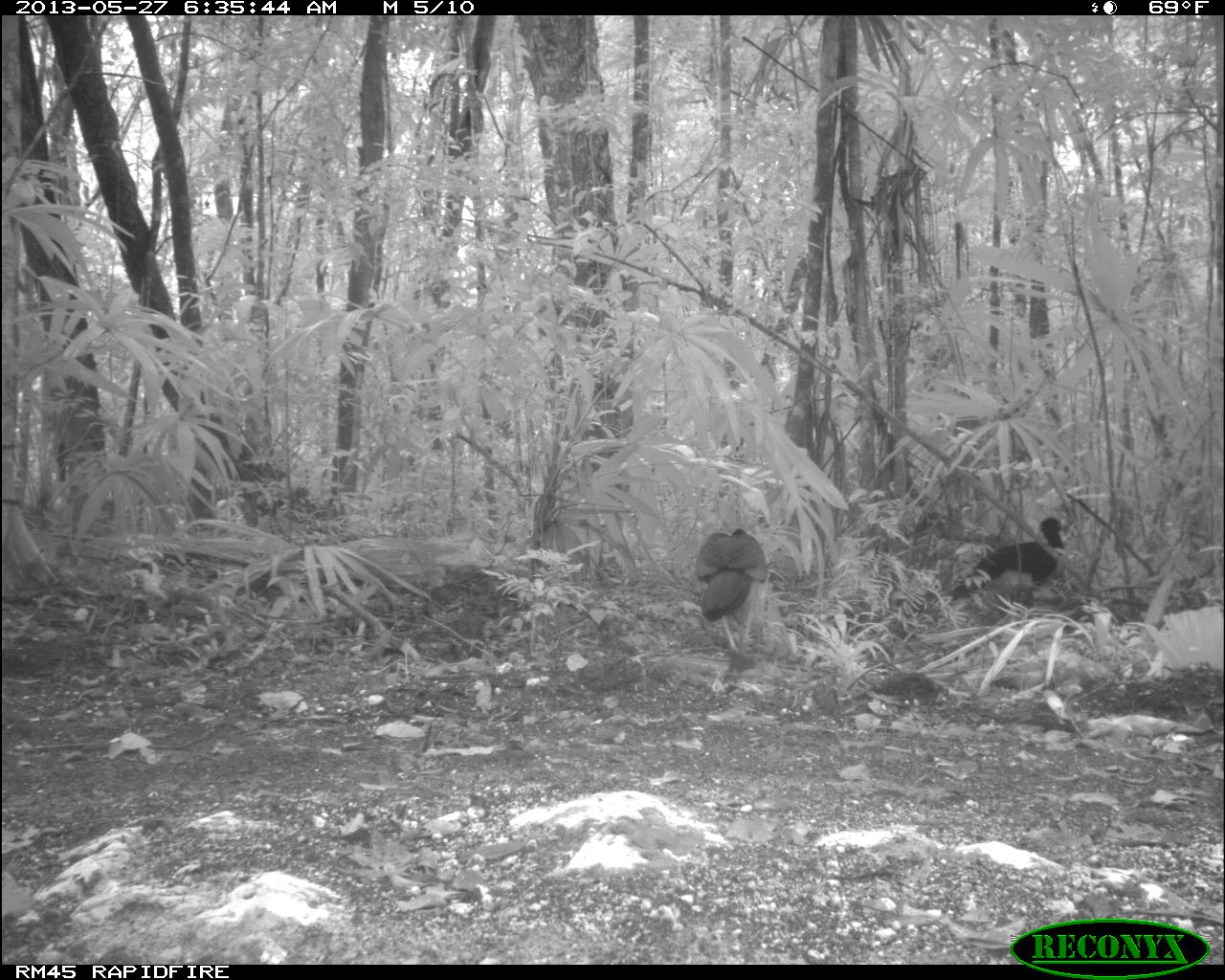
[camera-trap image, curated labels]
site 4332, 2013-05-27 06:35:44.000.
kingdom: Animalia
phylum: Chordata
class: Aves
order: Galliformes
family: Cracidae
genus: Crax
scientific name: Crax rubra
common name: great curassow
Crax rubra (great curassow), count 2.